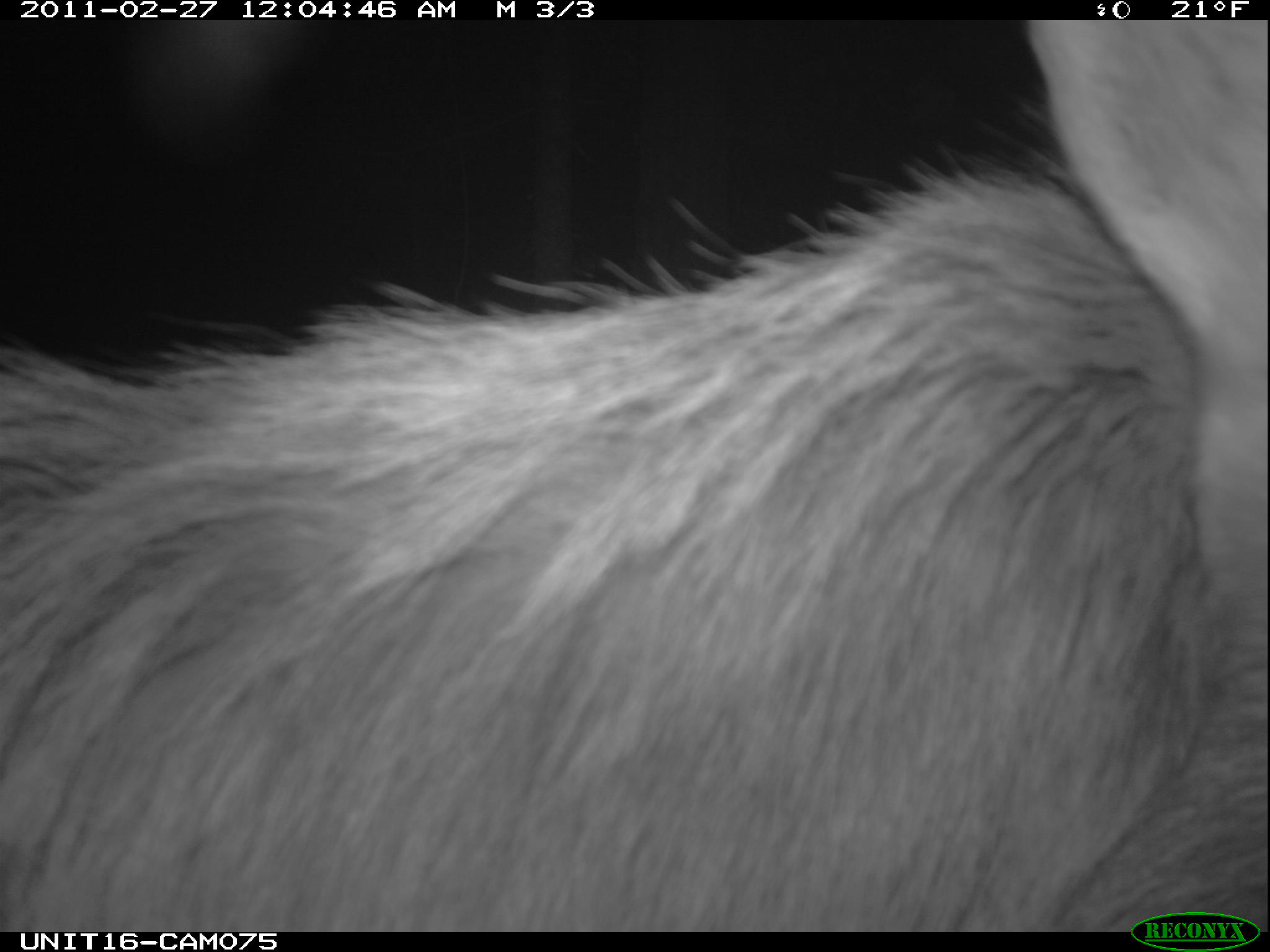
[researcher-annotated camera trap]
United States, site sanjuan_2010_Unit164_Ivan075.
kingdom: Animalia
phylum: Chordata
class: Mammalia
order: Artiodactyla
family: Cervidae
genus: Cervus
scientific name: Cervus elaphus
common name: red deer